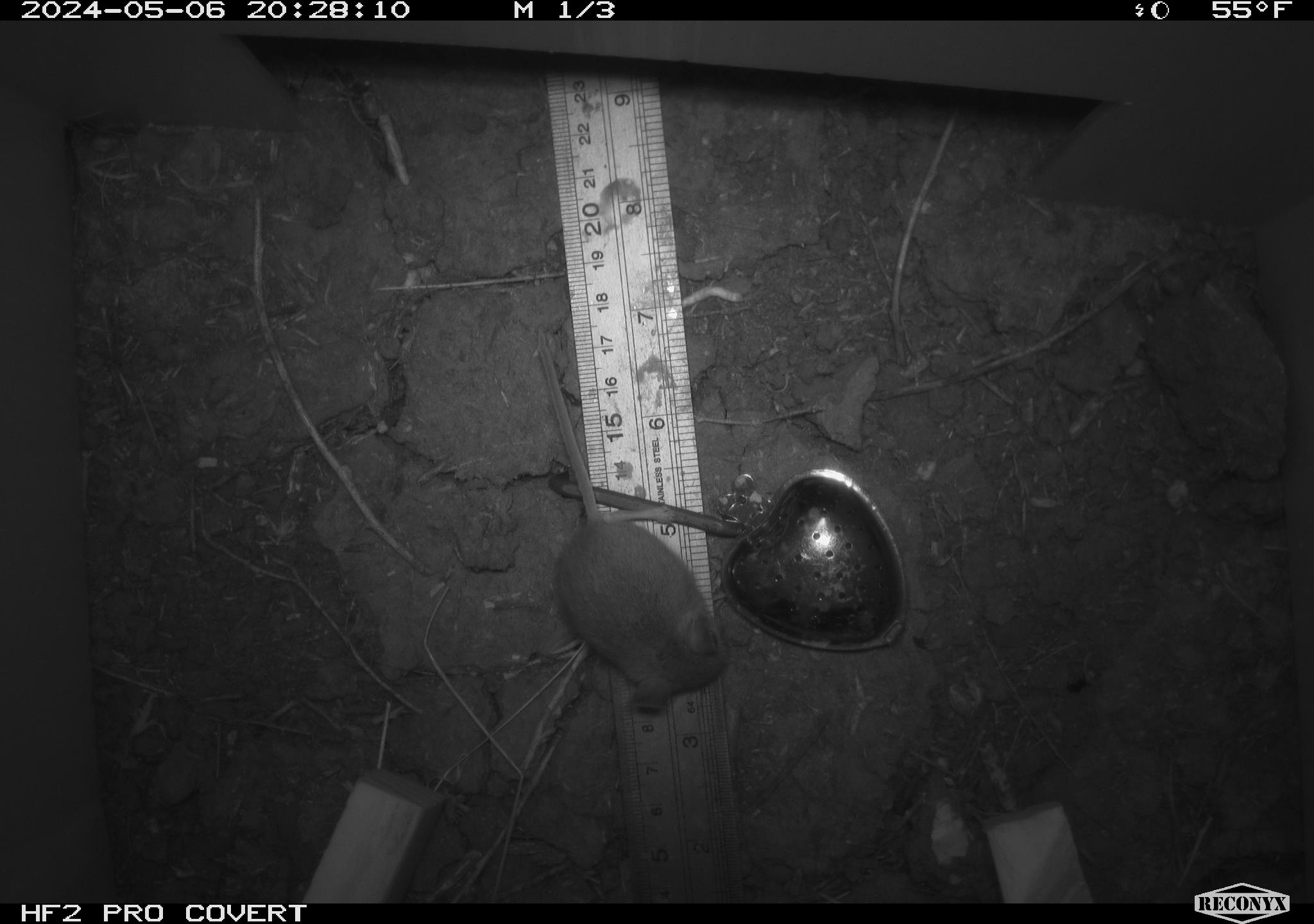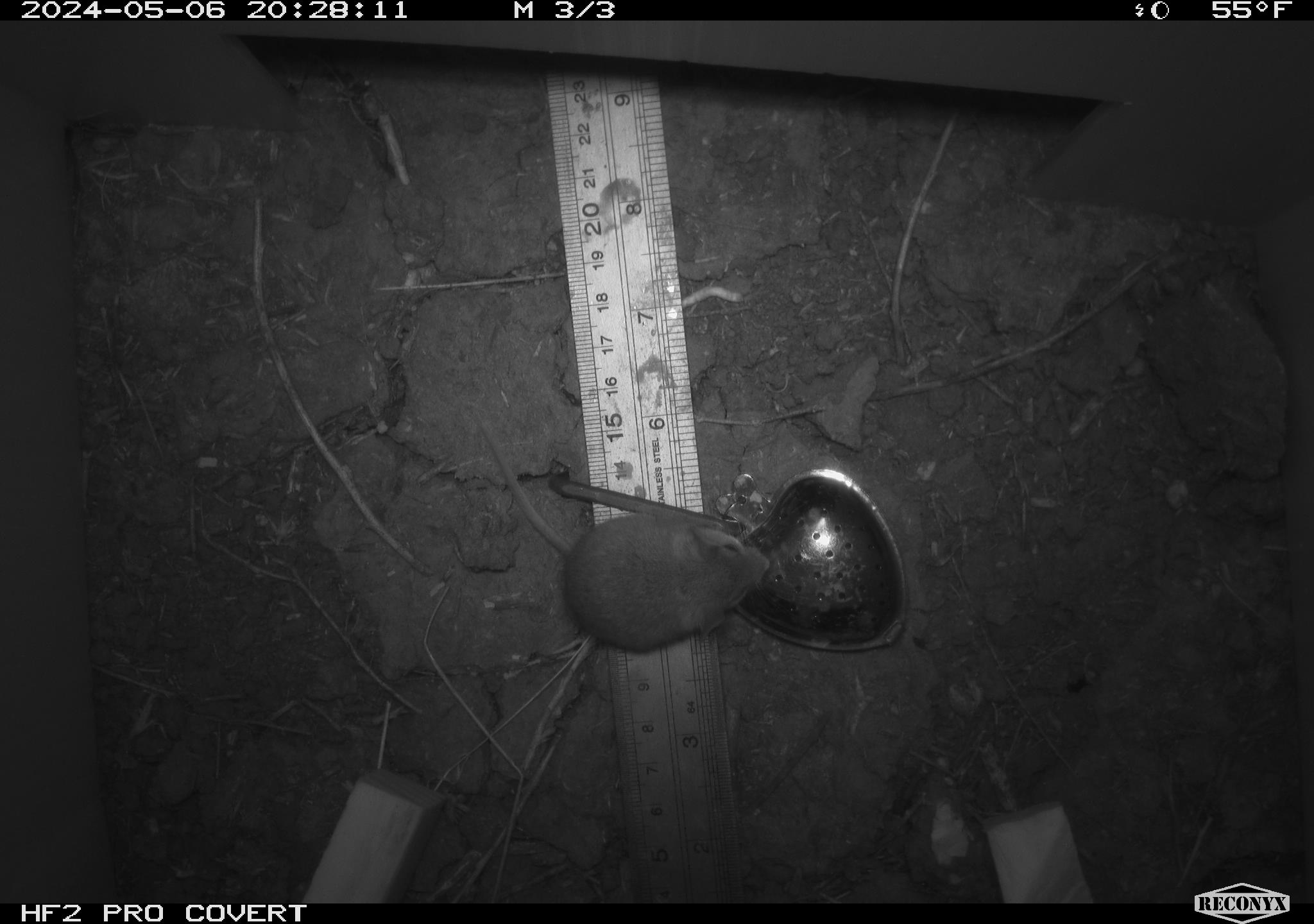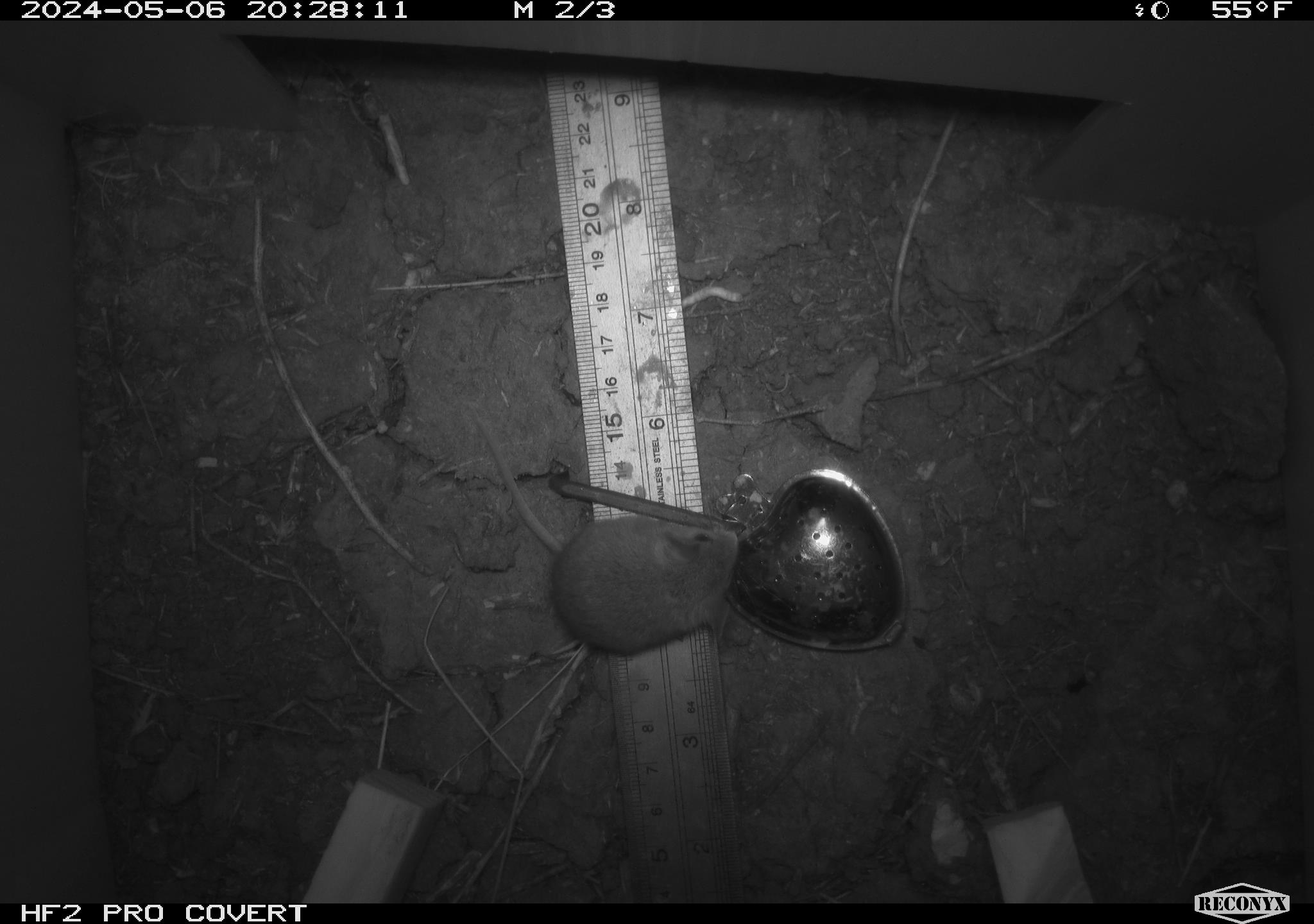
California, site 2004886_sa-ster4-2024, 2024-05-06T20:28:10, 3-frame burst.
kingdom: Animalia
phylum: Chordata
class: Mammalia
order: Rodentia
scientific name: Rodentia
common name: mouse species